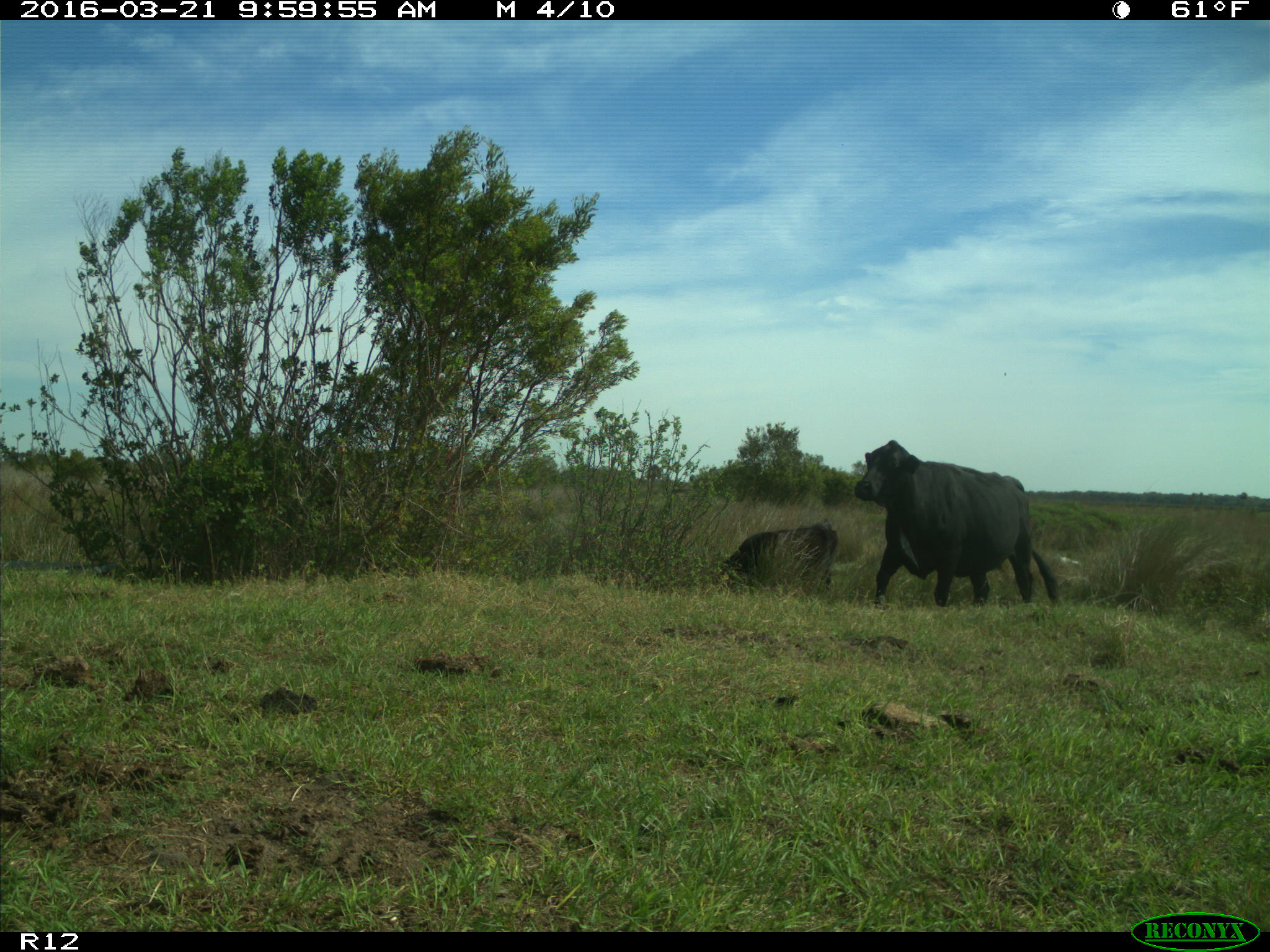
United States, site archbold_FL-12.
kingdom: Animalia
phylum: Chordata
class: Mammalia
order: Artiodactyla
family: Bovidae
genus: Bos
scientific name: Bos taurus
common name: domestic cow